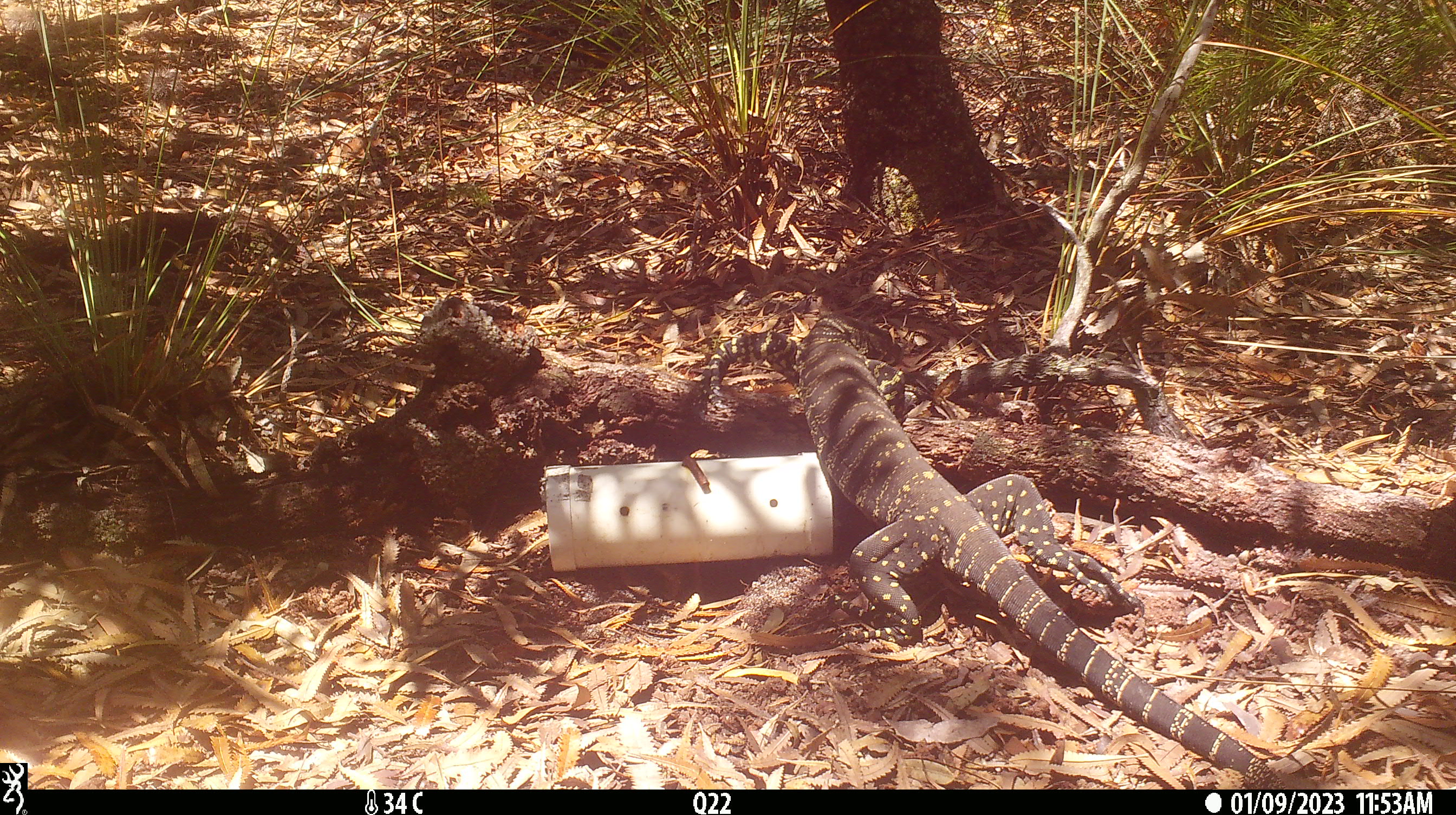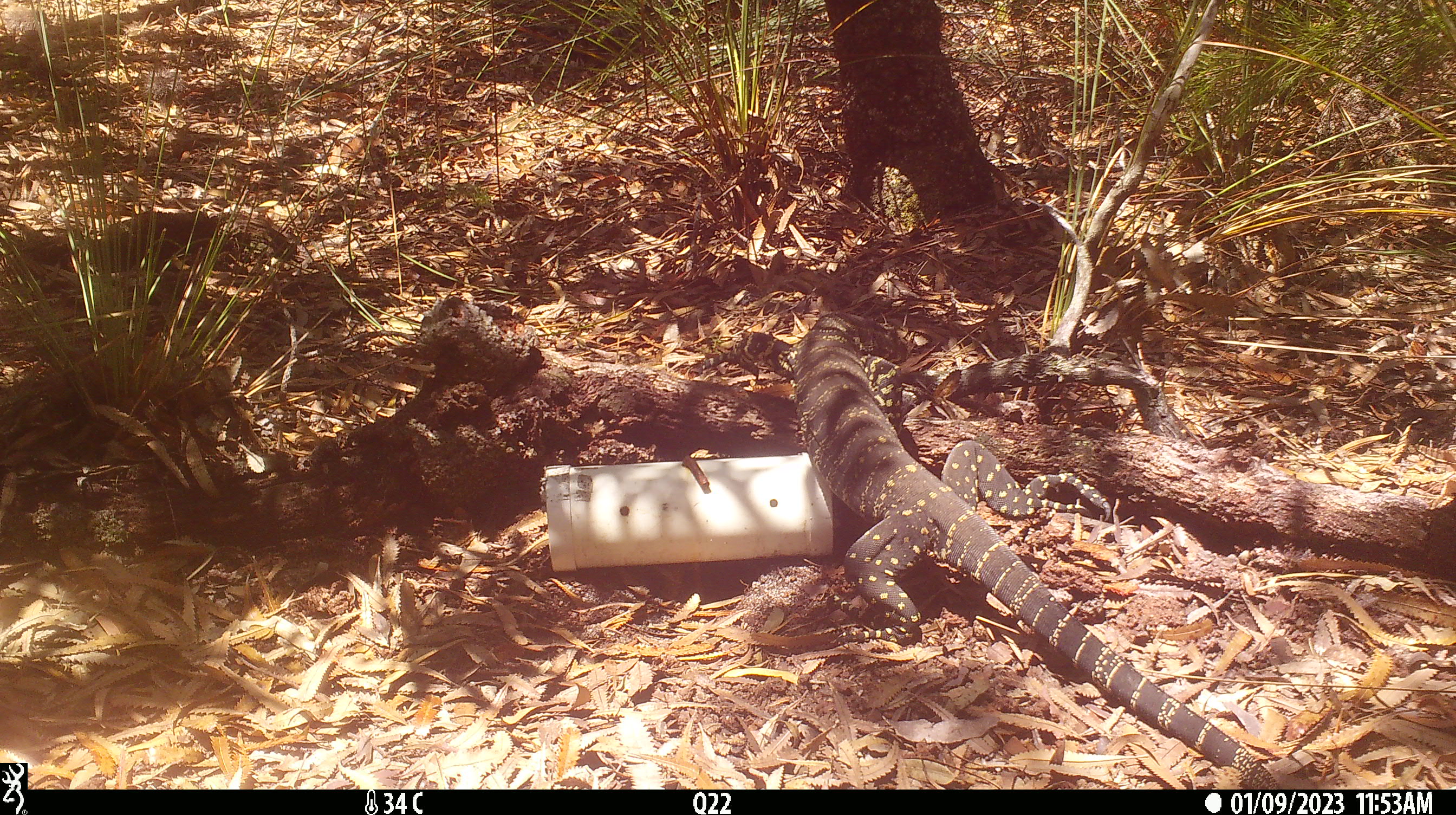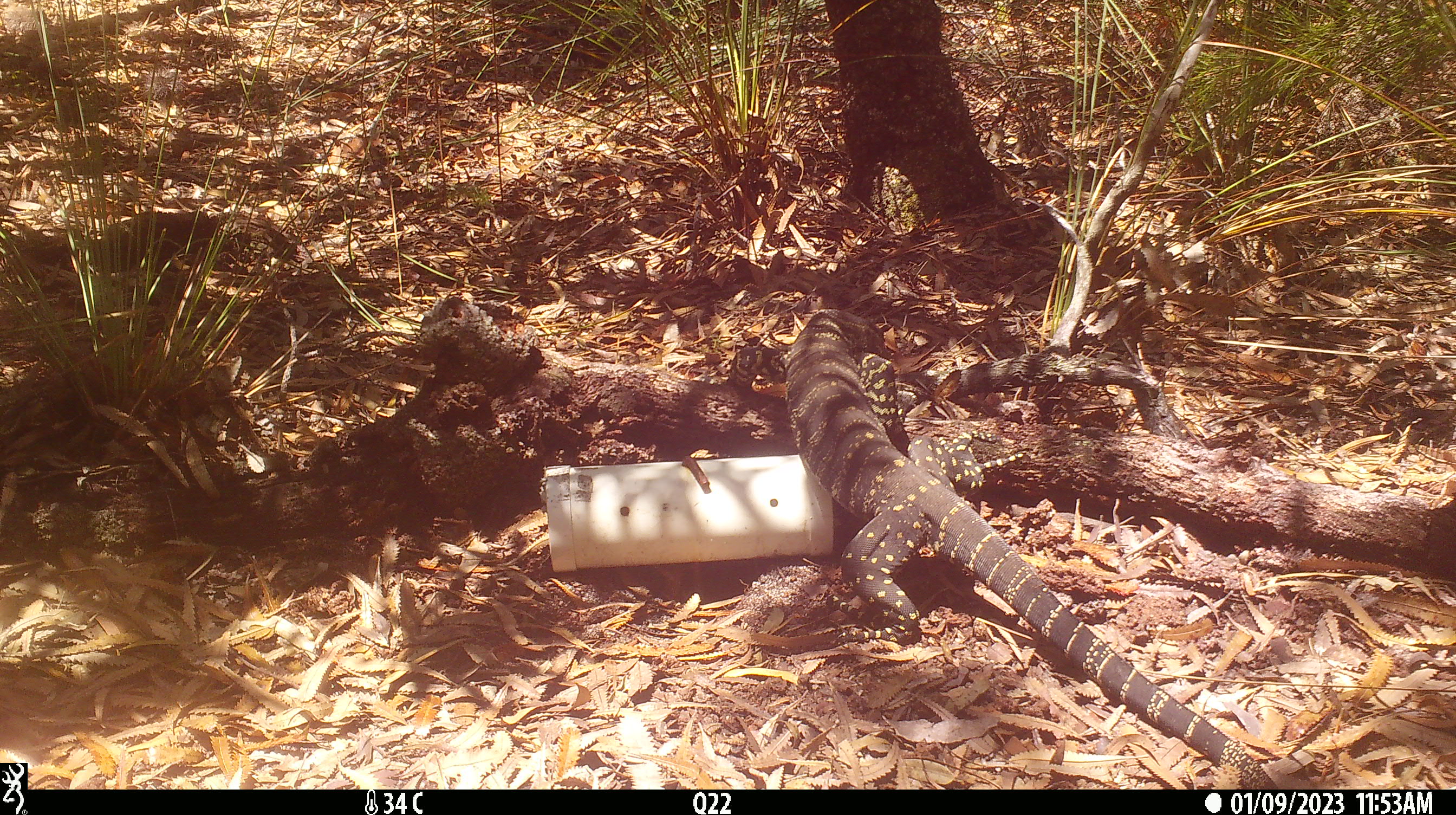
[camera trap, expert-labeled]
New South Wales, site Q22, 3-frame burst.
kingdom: Animalia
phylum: Chordata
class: Reptilia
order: Squamata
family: Varanidae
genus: Varanus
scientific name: Varanus varius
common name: lace monitor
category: goanna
Goanna (lace monitor) (Varanus varius).